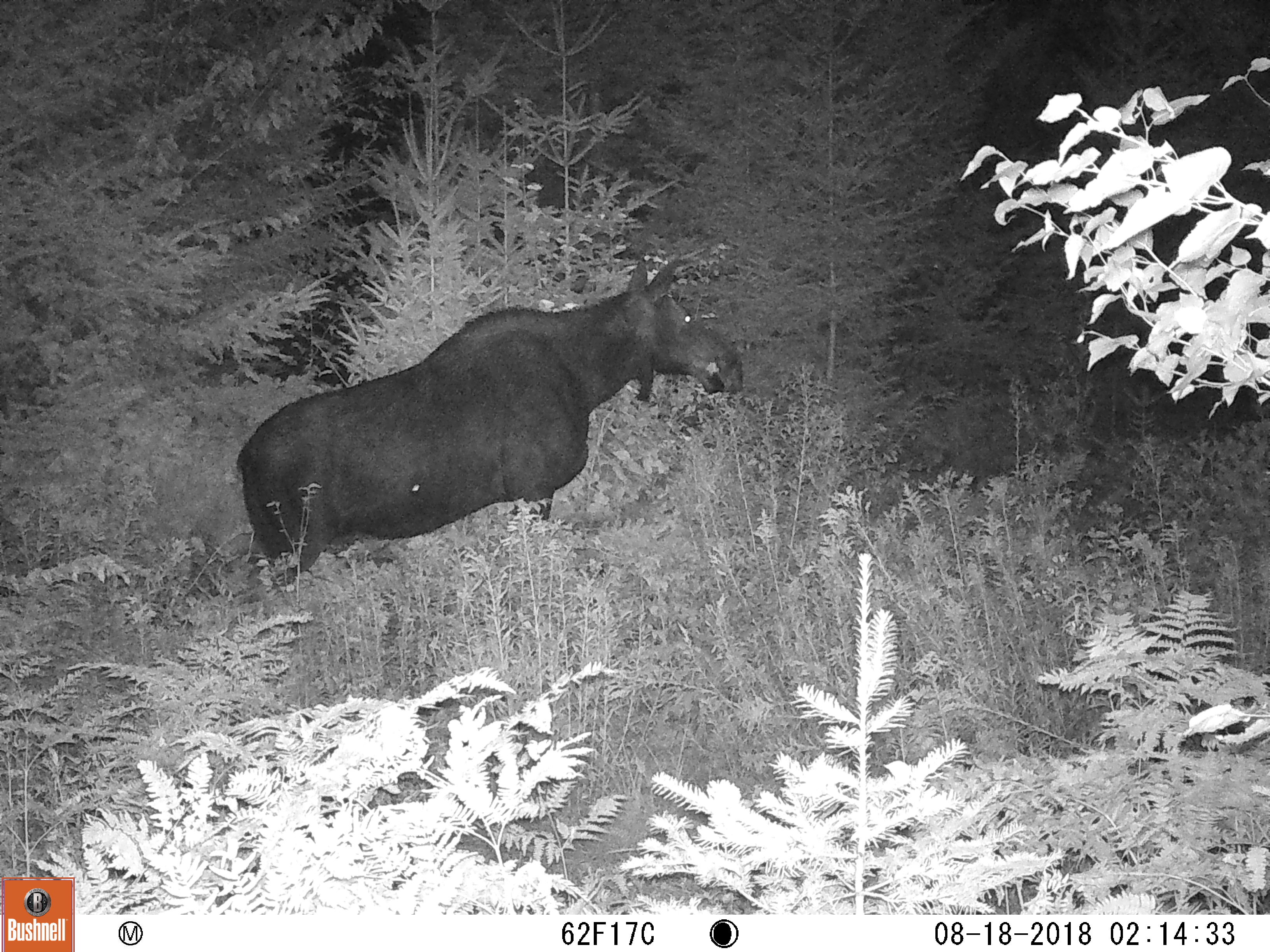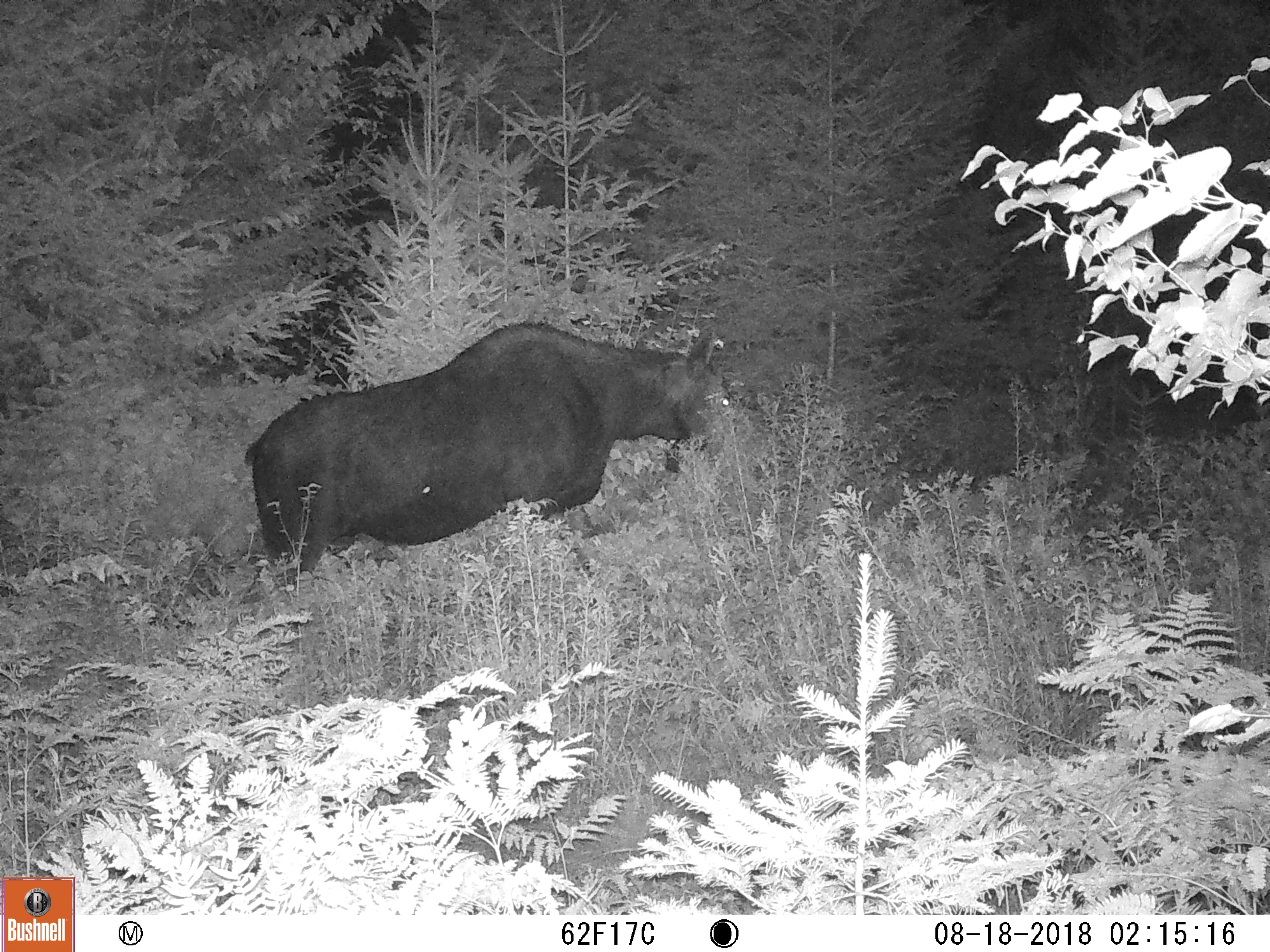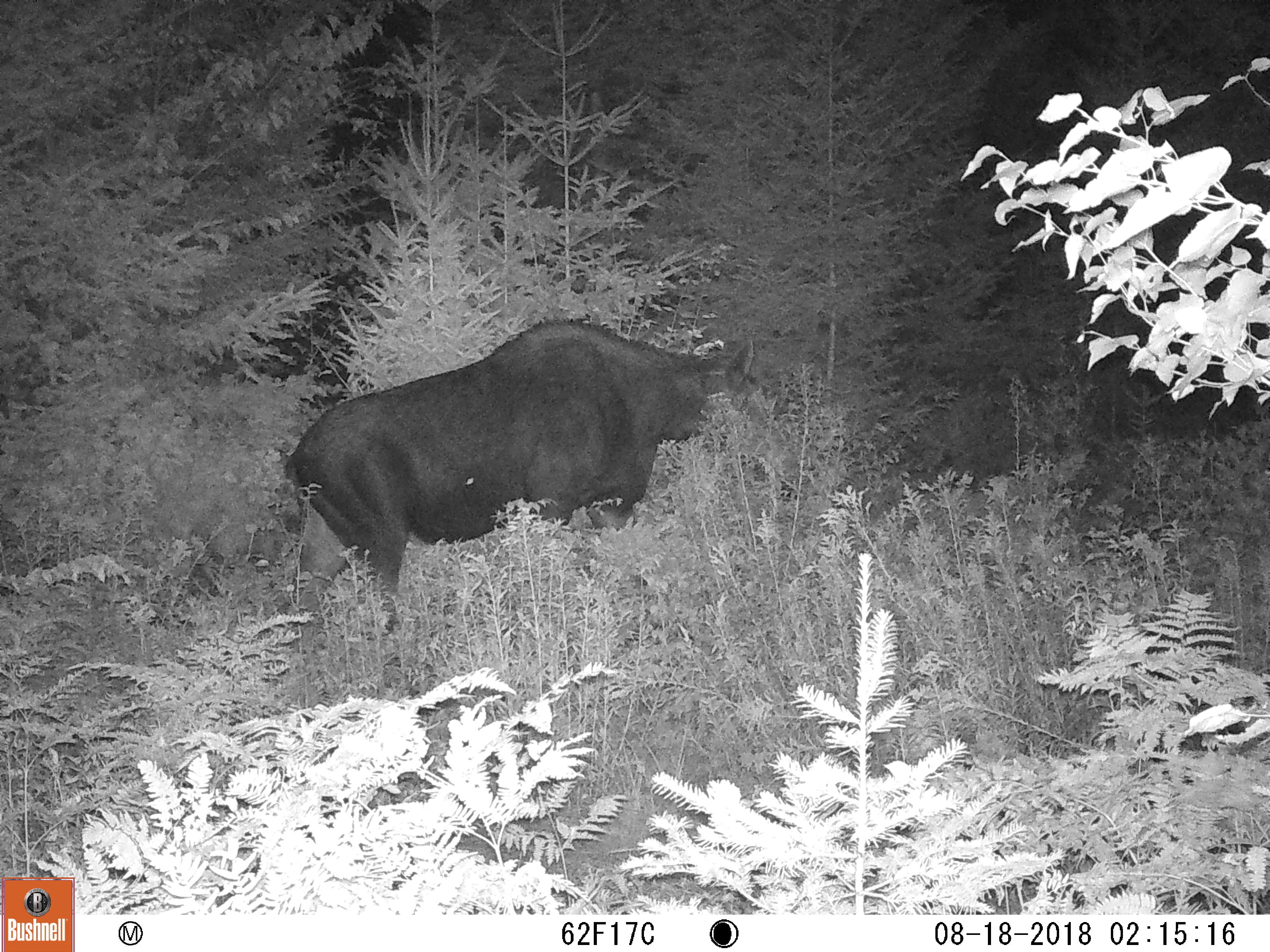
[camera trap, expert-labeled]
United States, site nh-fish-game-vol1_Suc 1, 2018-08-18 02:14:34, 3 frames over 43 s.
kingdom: Animalia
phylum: Chordata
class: Mammalia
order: Artiodactyla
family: Cervidae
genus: Alces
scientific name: Alces alces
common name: moose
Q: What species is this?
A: Moose (Alces alces).